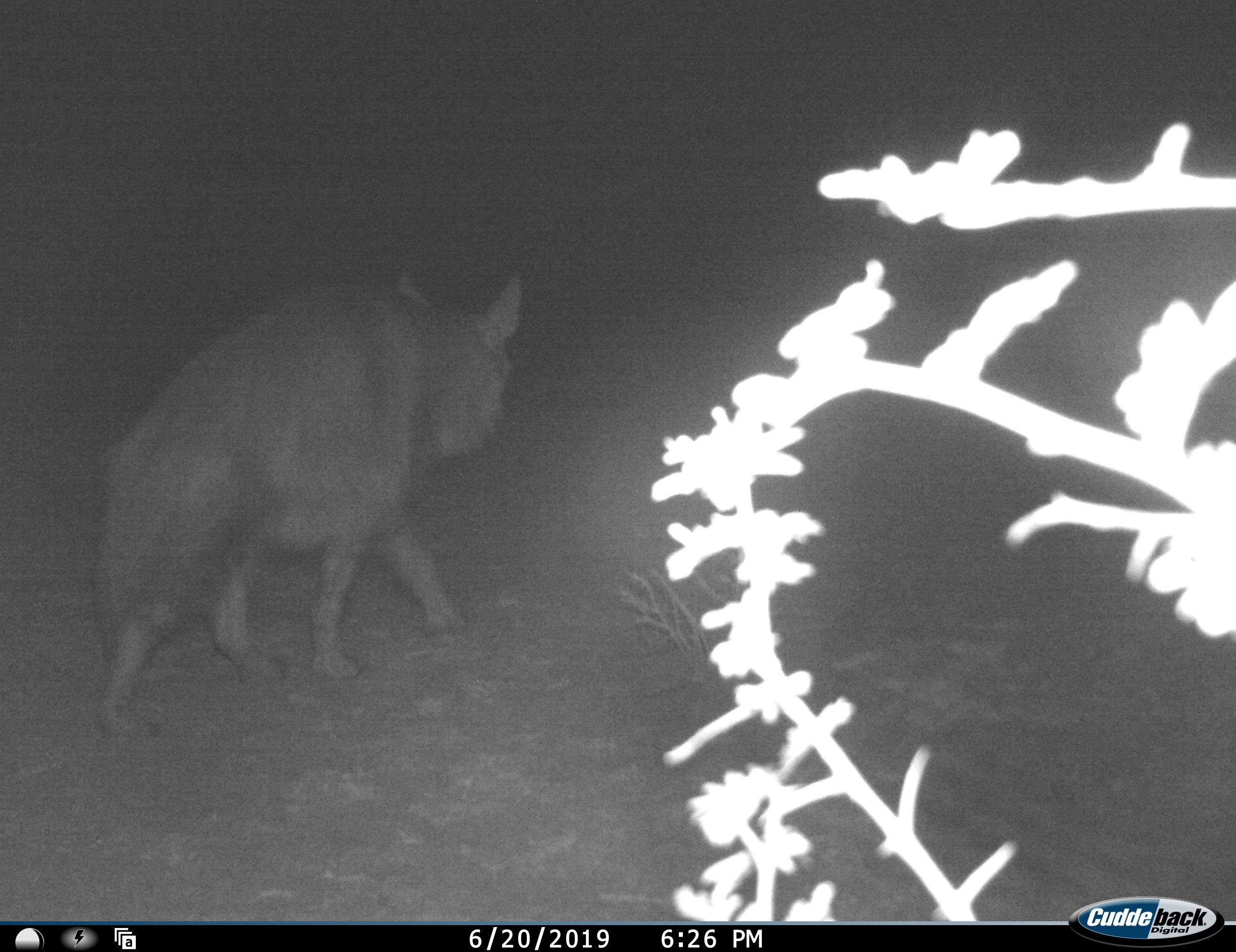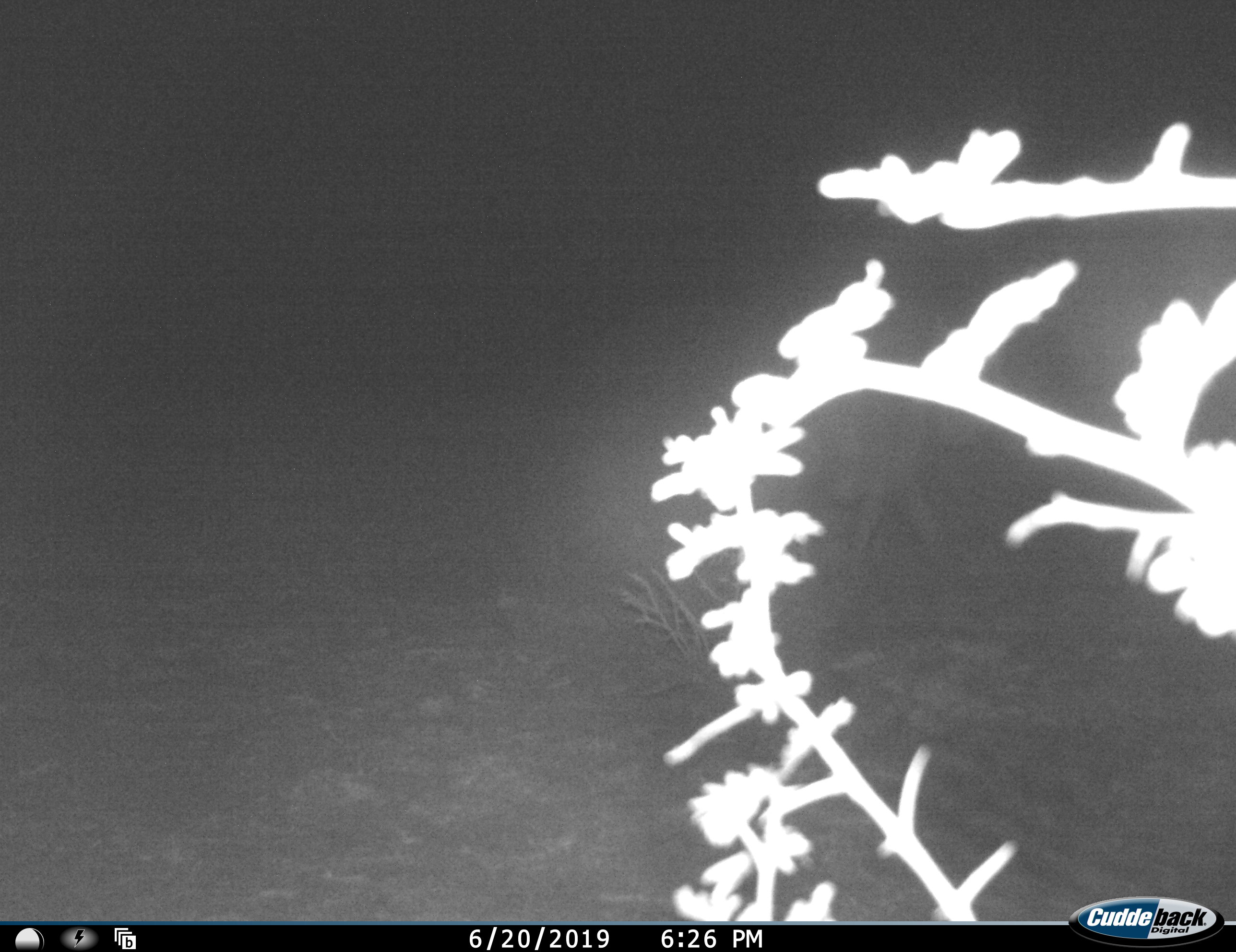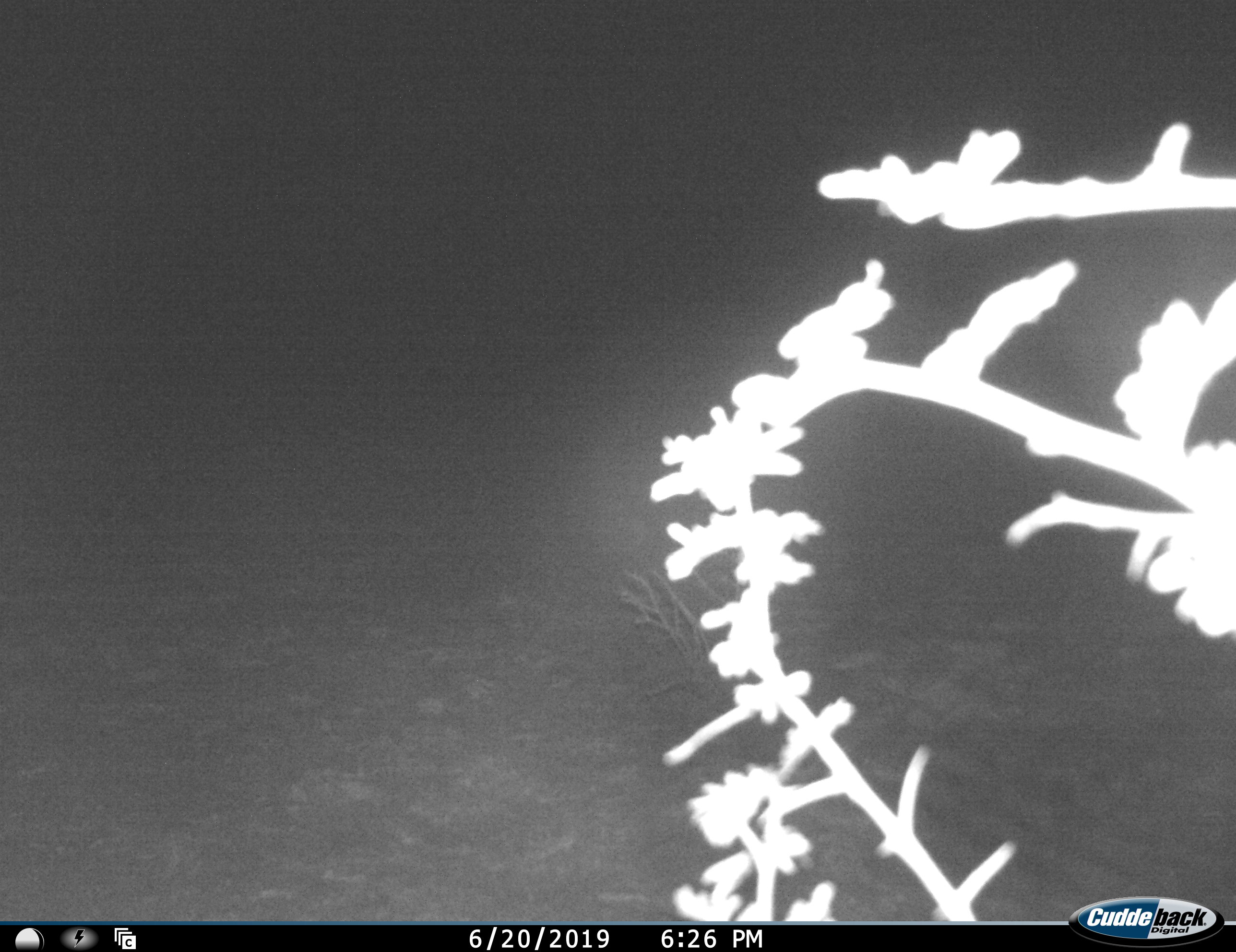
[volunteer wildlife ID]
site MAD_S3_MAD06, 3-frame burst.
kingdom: Animalia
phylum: Chordata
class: Mammalia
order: Carnivora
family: Hyaenidae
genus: Parahyaena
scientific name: Parahyaena brunnea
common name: brown hyena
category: hyenabrown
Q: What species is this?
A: Hyenabrown (brown hyena) (Parahyaena brunnea).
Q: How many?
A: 1.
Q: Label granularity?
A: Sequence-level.